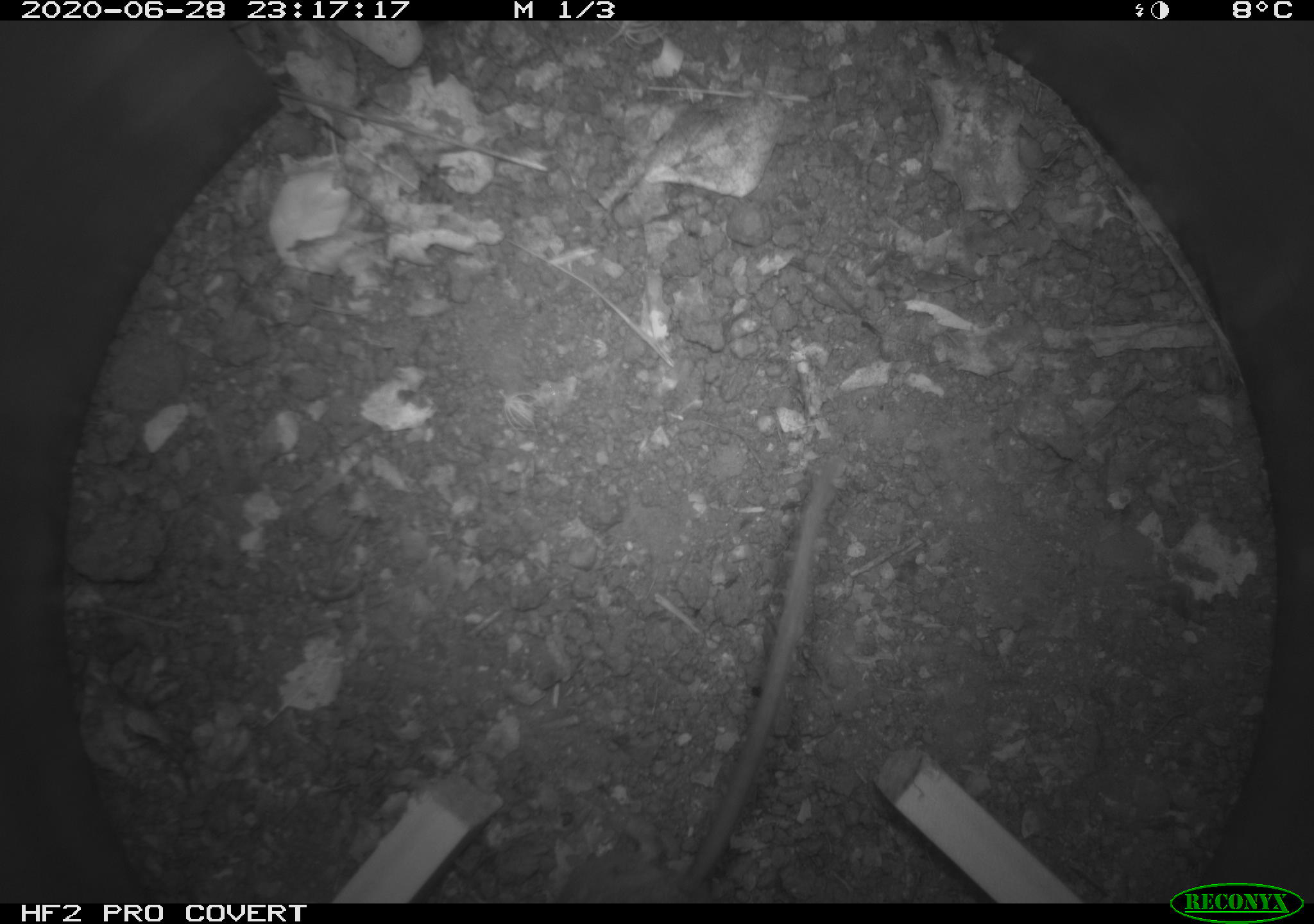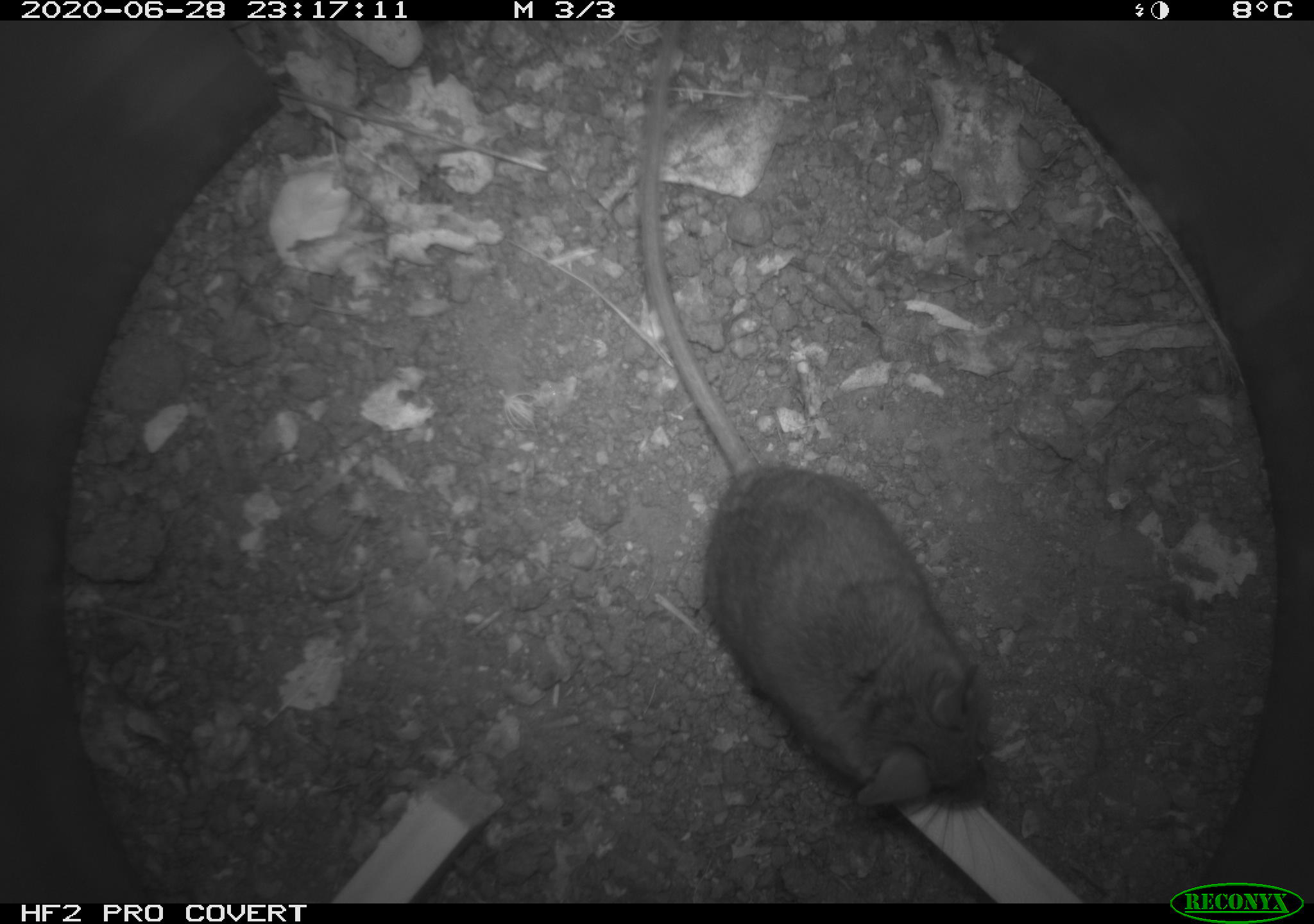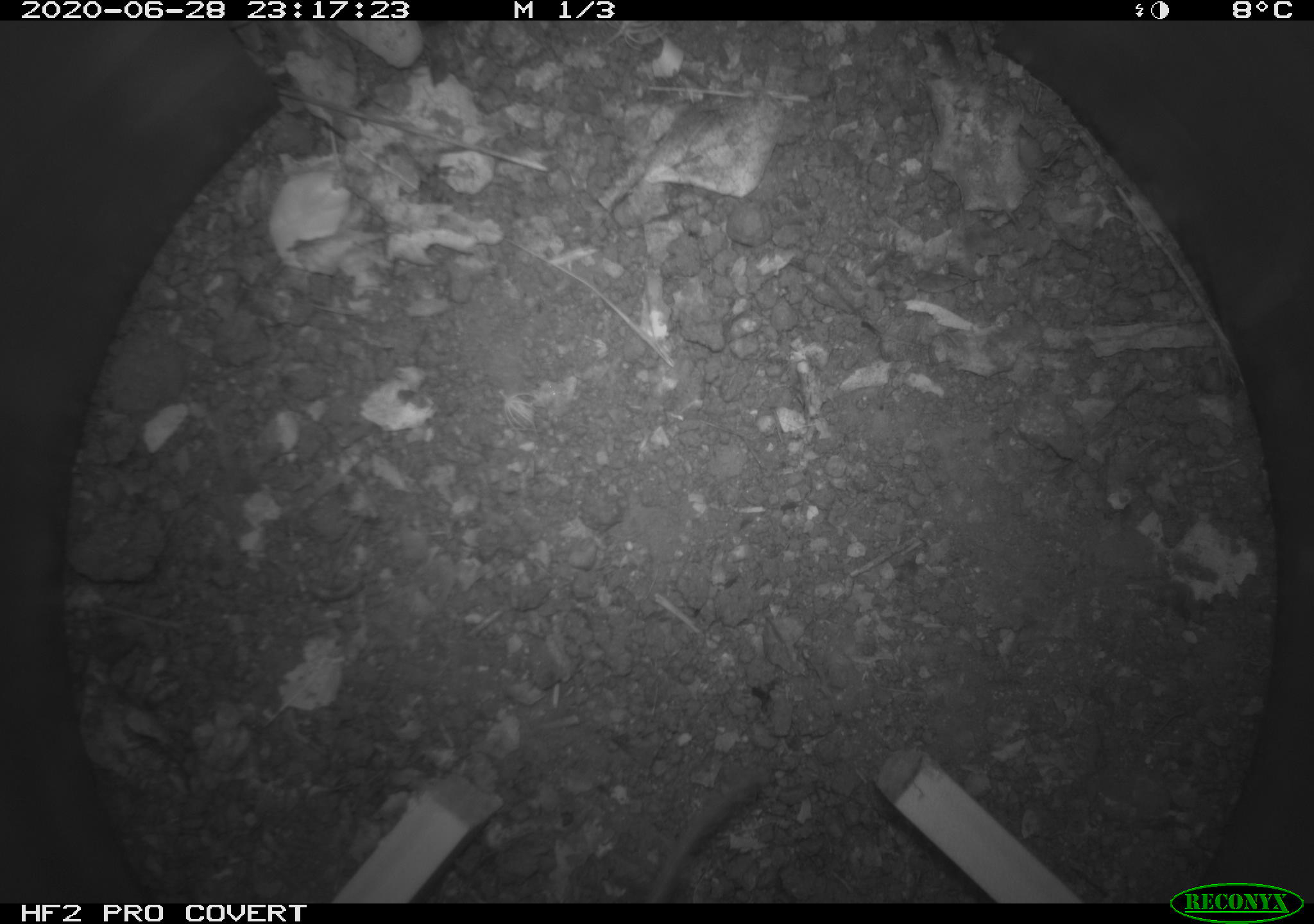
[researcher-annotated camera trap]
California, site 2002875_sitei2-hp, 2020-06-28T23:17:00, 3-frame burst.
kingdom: Animalia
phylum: Chordata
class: Mammalia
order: Rodentia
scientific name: Rodentia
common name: rodent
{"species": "rodent (Rodentia)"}